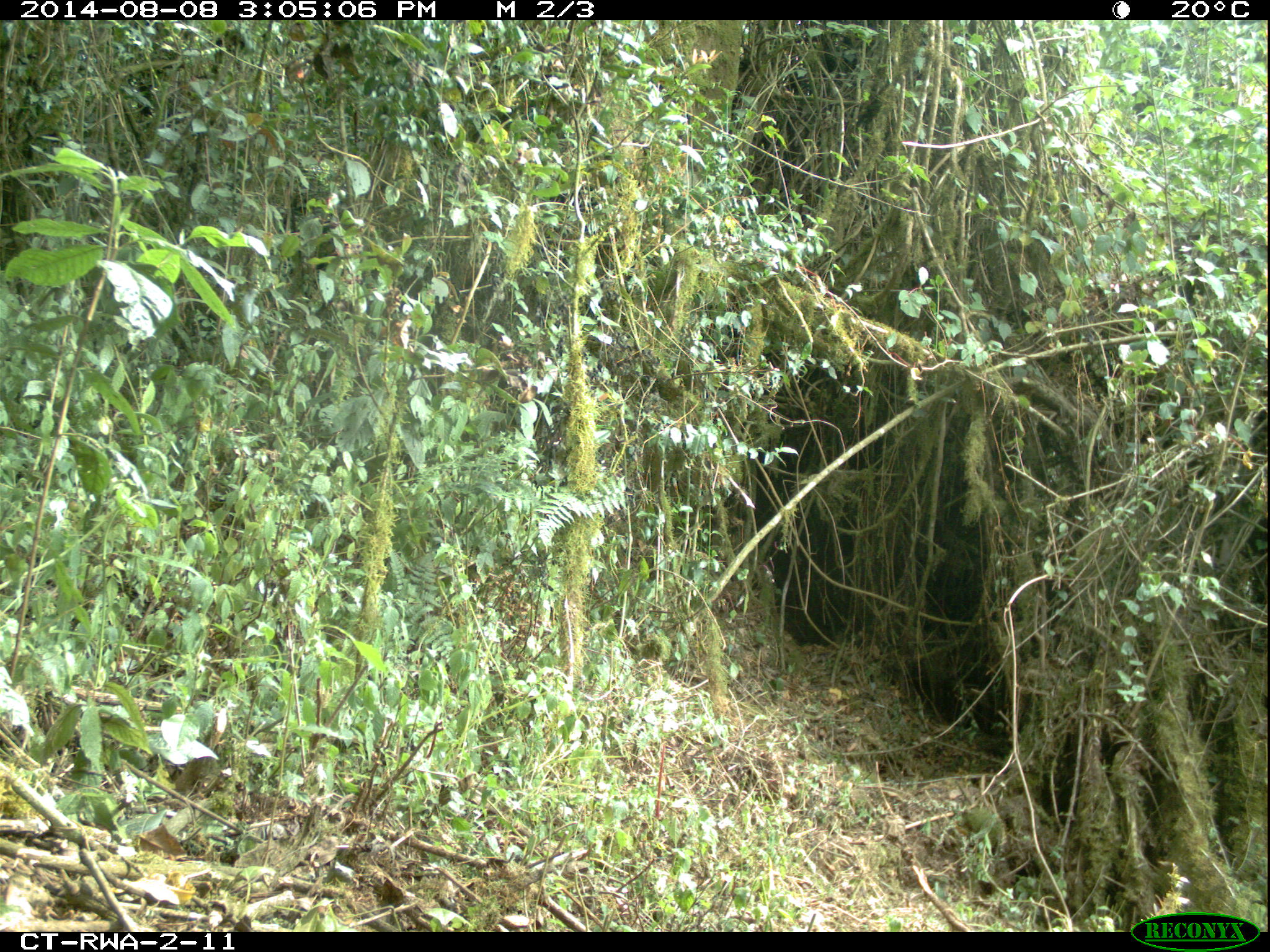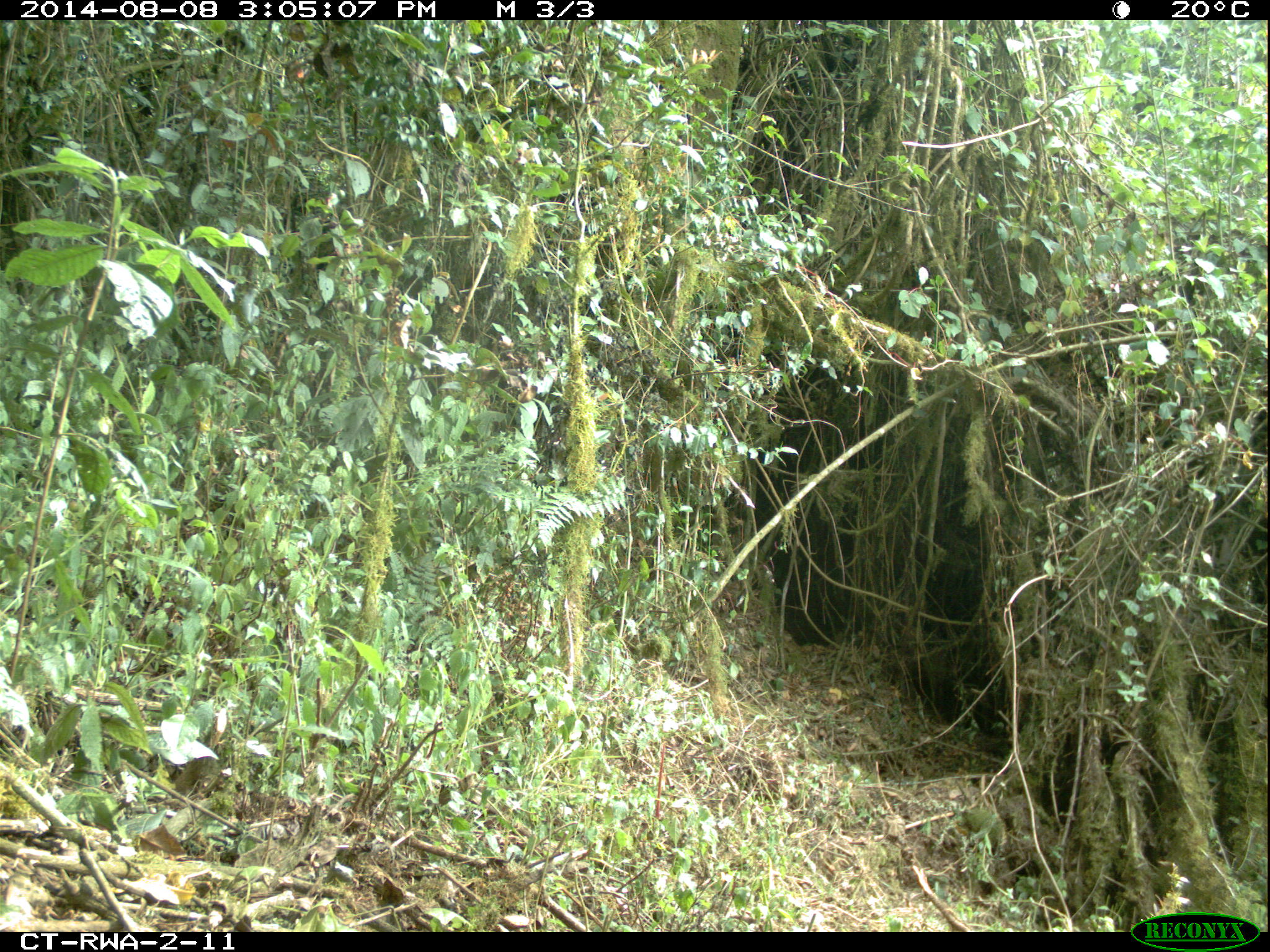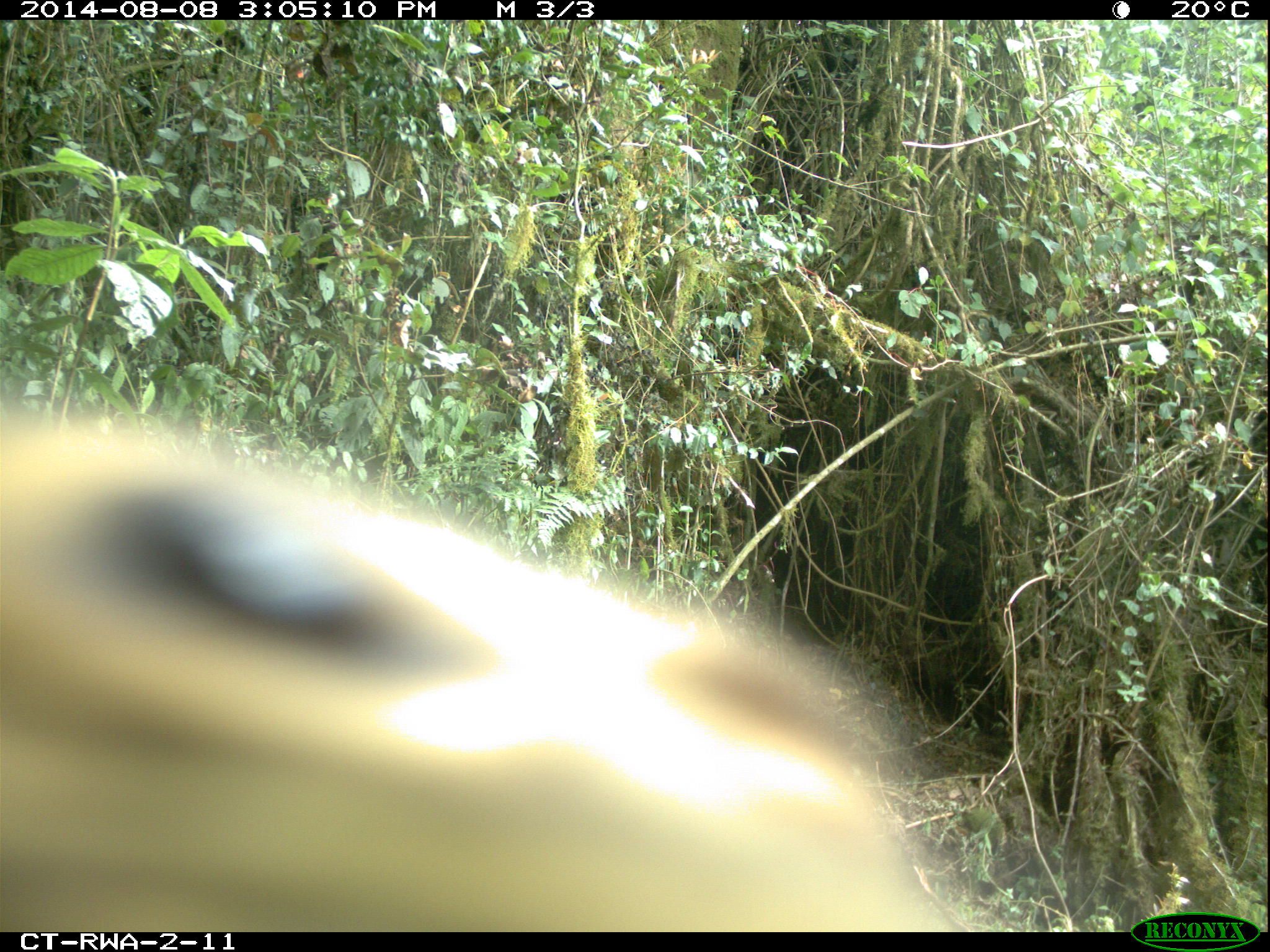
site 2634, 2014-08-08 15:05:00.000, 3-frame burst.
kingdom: Animalia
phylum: Chordata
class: Mammalia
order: Artiodactyla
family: Bovidae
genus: Cephalophus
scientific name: Cephalophus nigrifrons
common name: black-fronted duiker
Cephalophus nigrifrons (black-fronted duiker), count 1.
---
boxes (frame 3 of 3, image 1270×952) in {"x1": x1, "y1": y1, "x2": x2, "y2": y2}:
cephalophus nigrifrons: {"x1": 2, "y1": 378, "x2": 1118, "y2": 930}